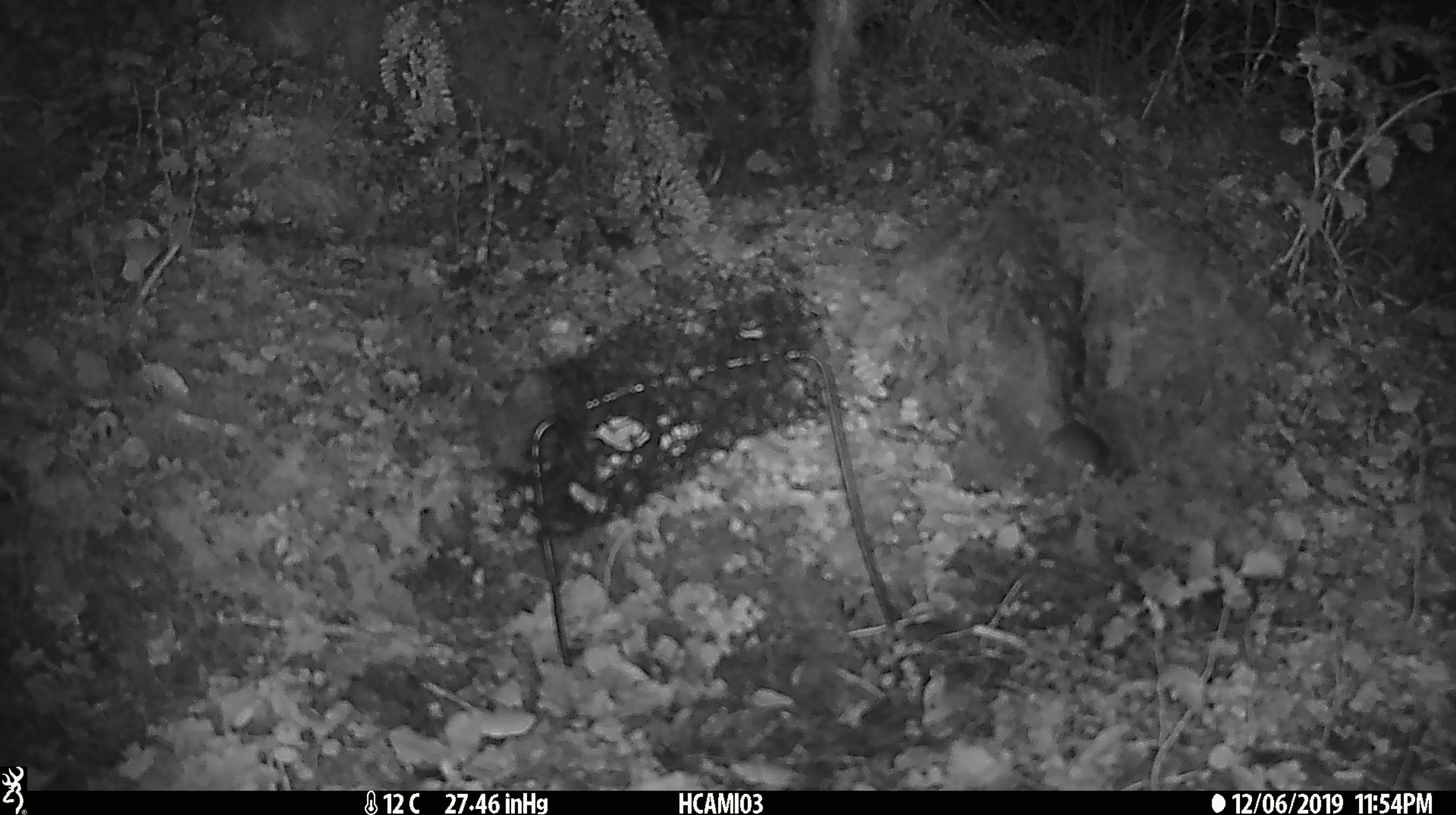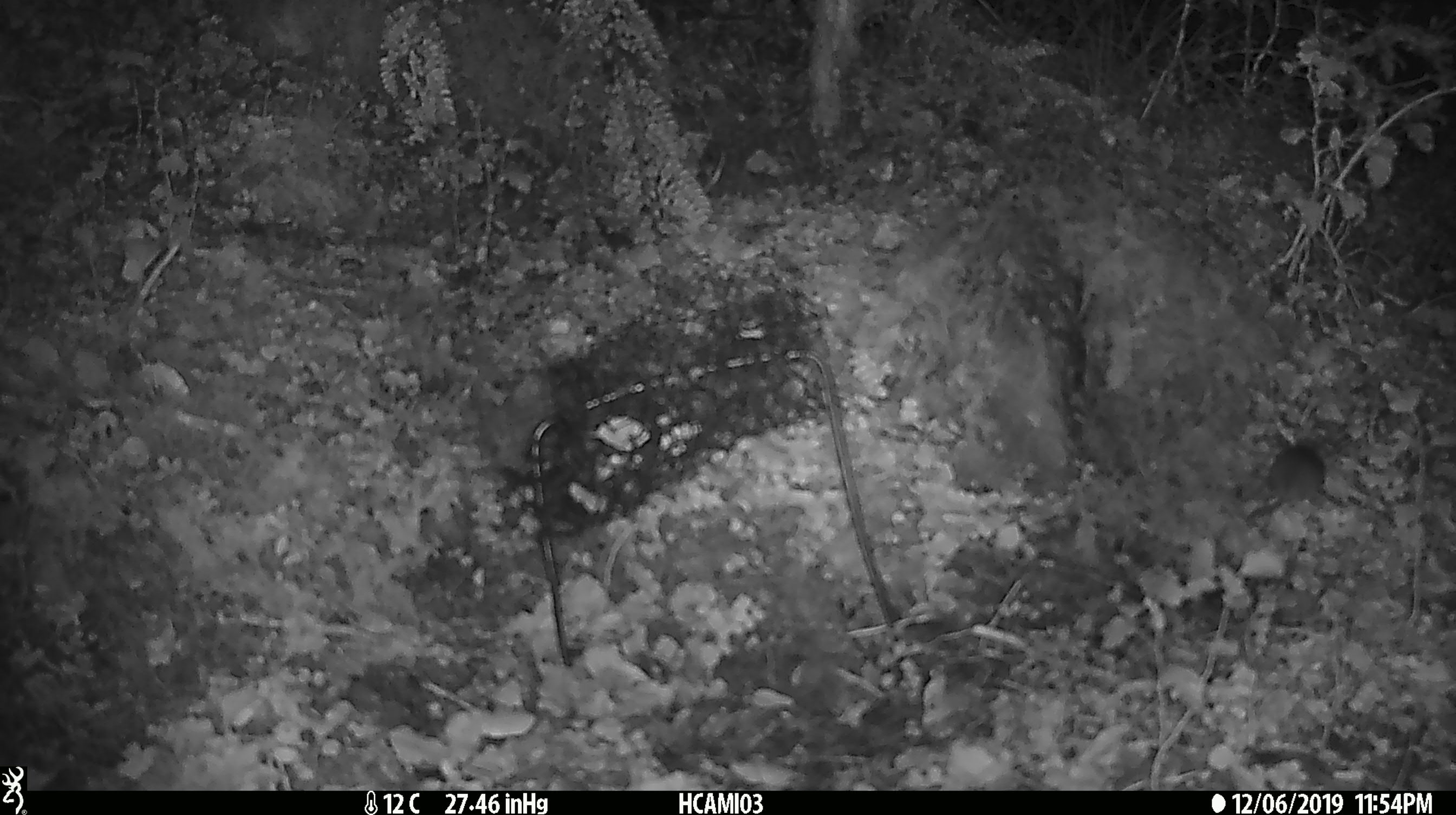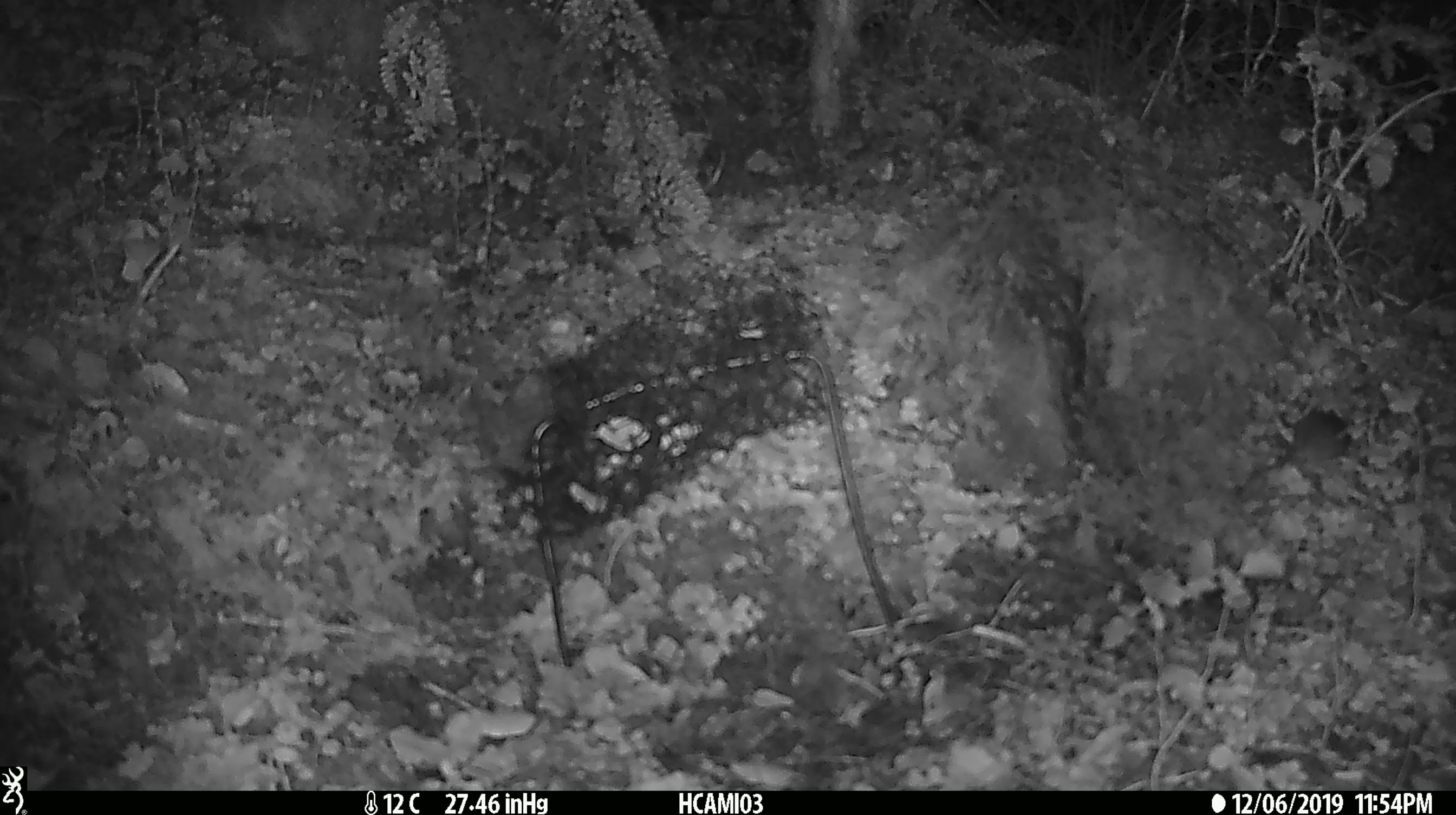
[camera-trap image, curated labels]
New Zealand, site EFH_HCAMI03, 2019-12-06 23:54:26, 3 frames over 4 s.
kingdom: Animalia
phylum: Chordata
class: Mammalia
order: Rodentia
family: Muridae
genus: Mus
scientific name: Mus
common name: mouse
Mouse (Mus).